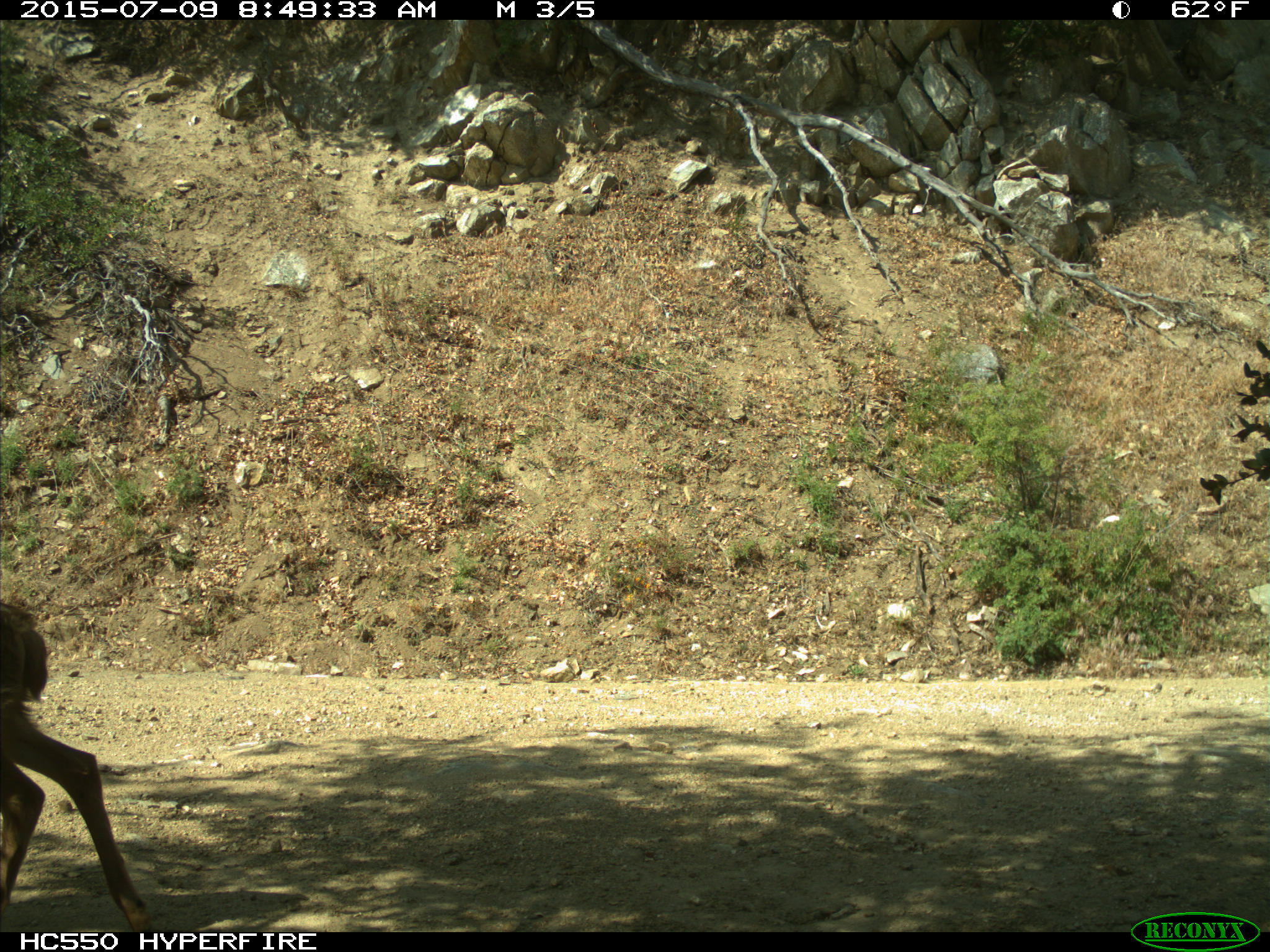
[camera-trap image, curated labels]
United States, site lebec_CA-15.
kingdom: Animalia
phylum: Chordata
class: Mammalia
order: Artiodactyla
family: Cervidae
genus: Odocoileus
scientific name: Odocoileus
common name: deer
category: unidentified deer